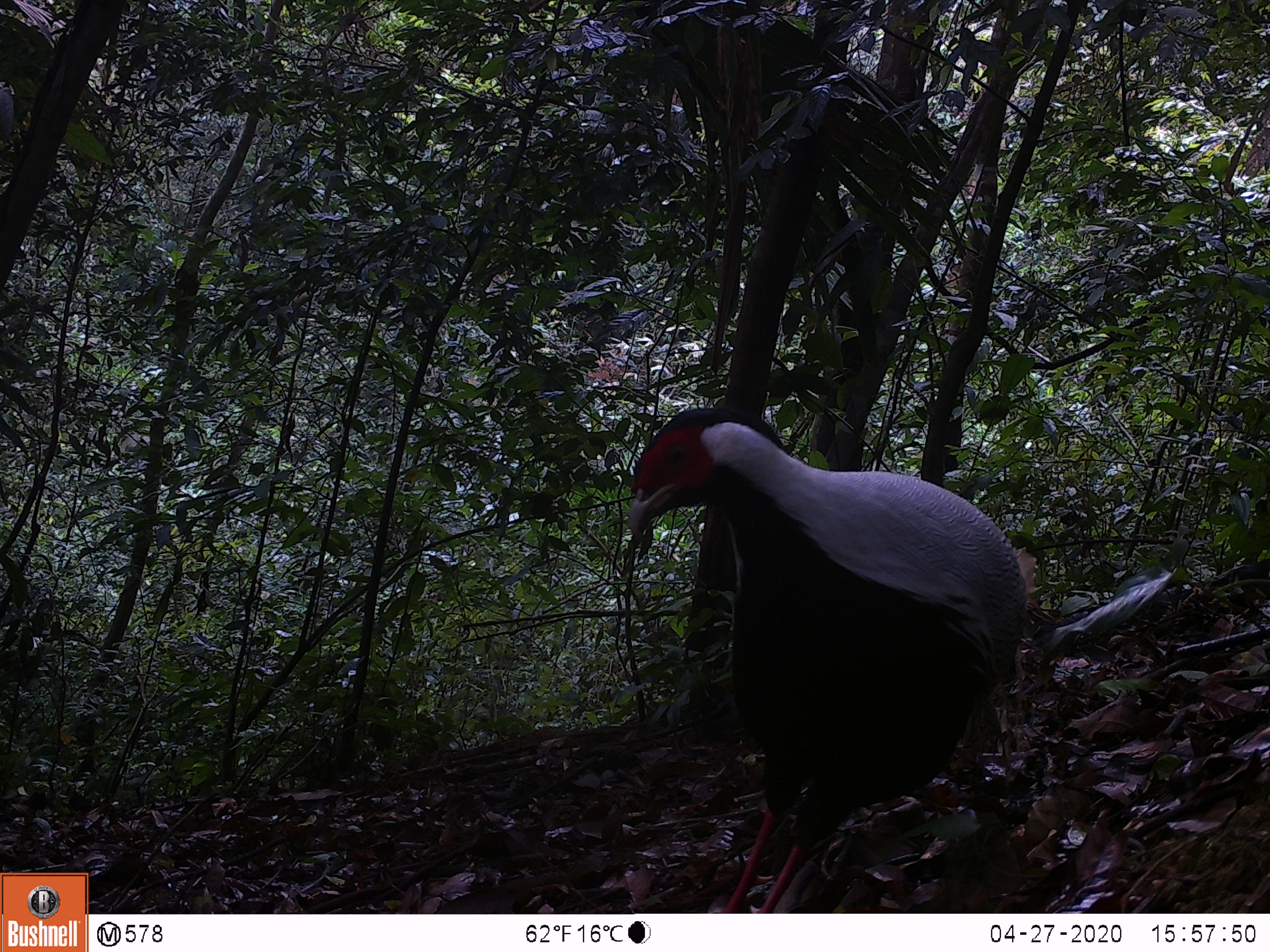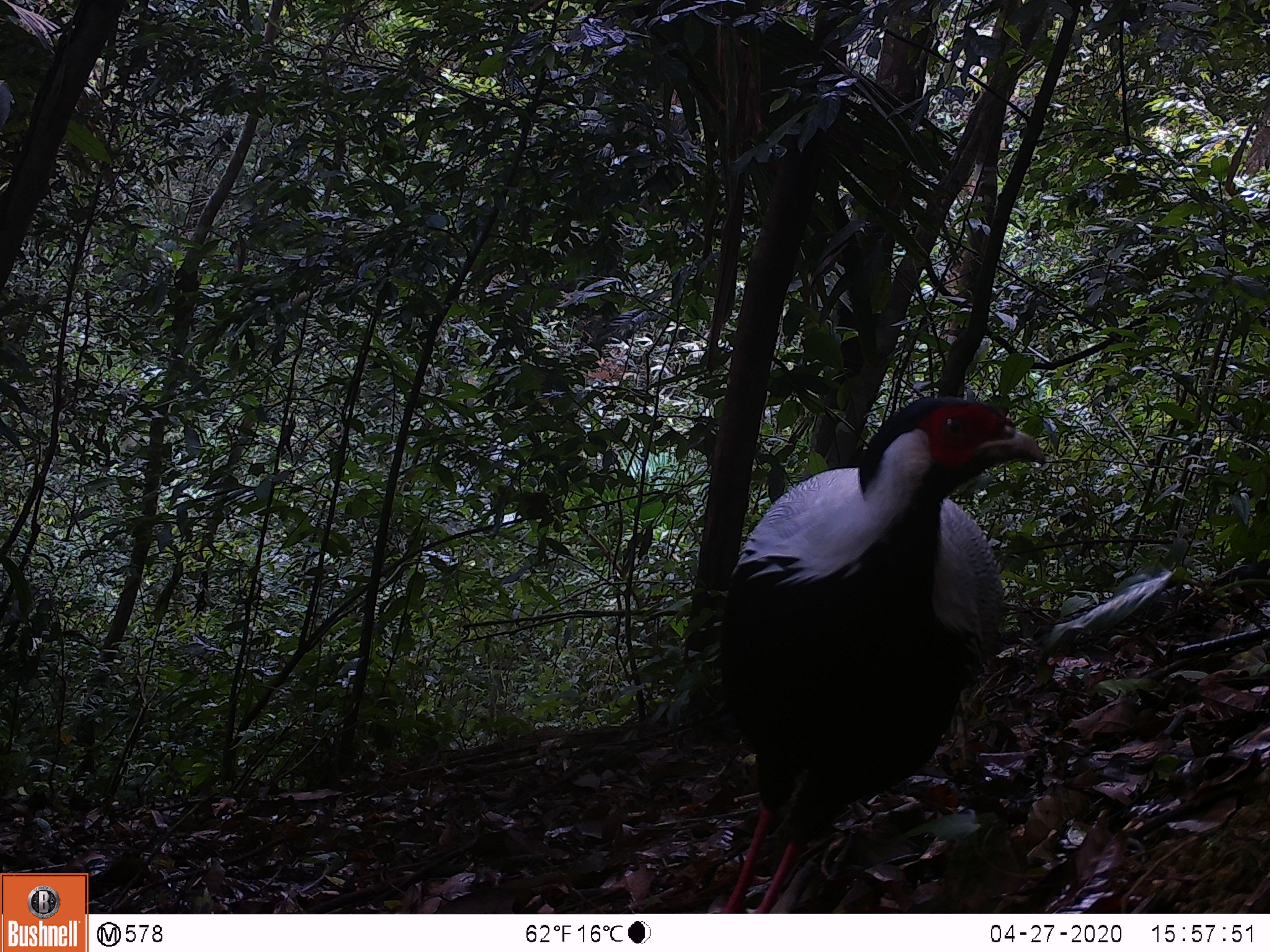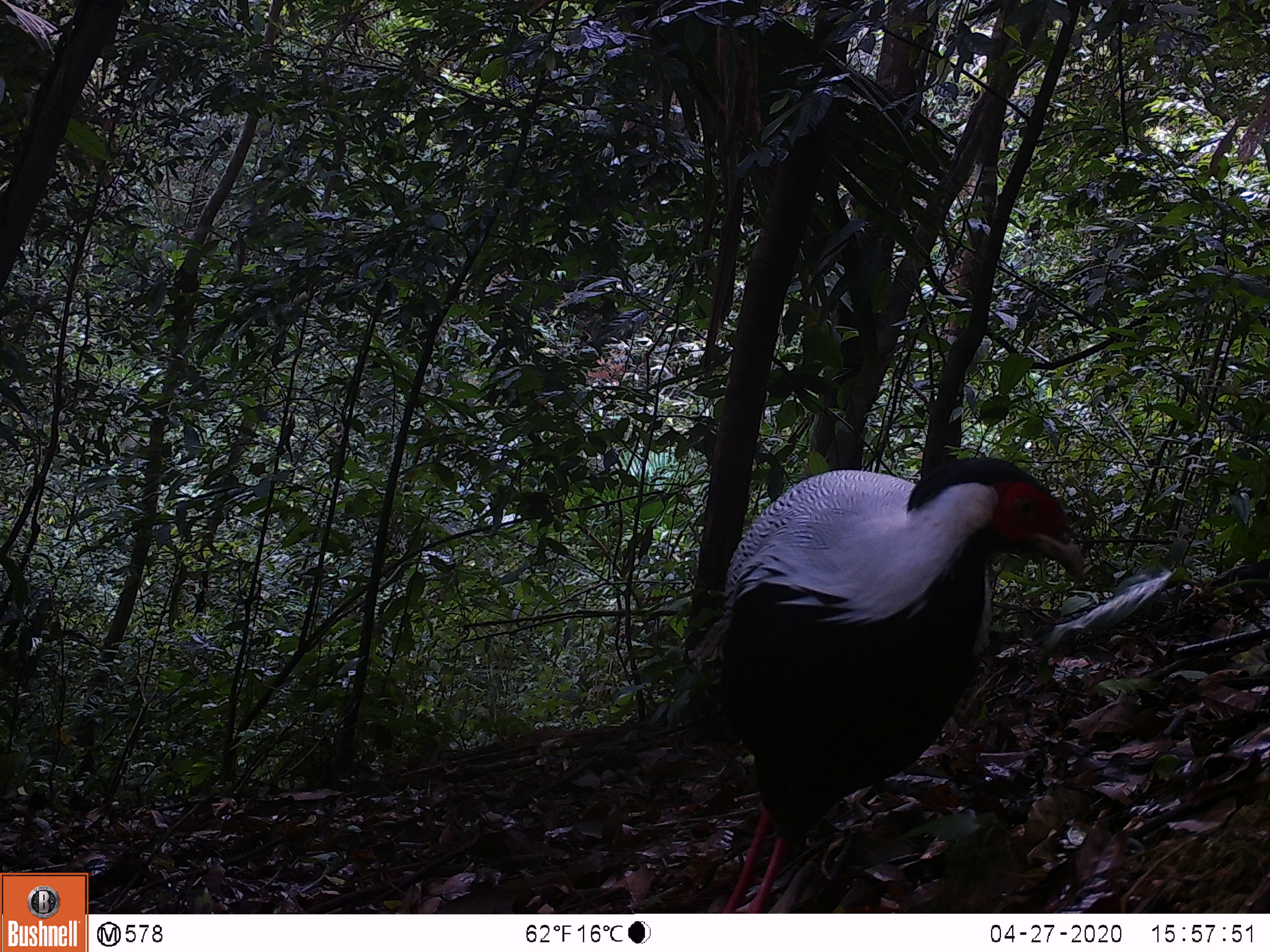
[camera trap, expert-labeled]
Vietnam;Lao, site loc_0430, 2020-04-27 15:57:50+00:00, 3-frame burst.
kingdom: Animalia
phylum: Chordata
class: Aves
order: Galliformes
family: Phasianidae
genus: Lophura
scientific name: Lophura nycthemera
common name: silver pheasant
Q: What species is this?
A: Silver pheasant (Lophura nycthemera).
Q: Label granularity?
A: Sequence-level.